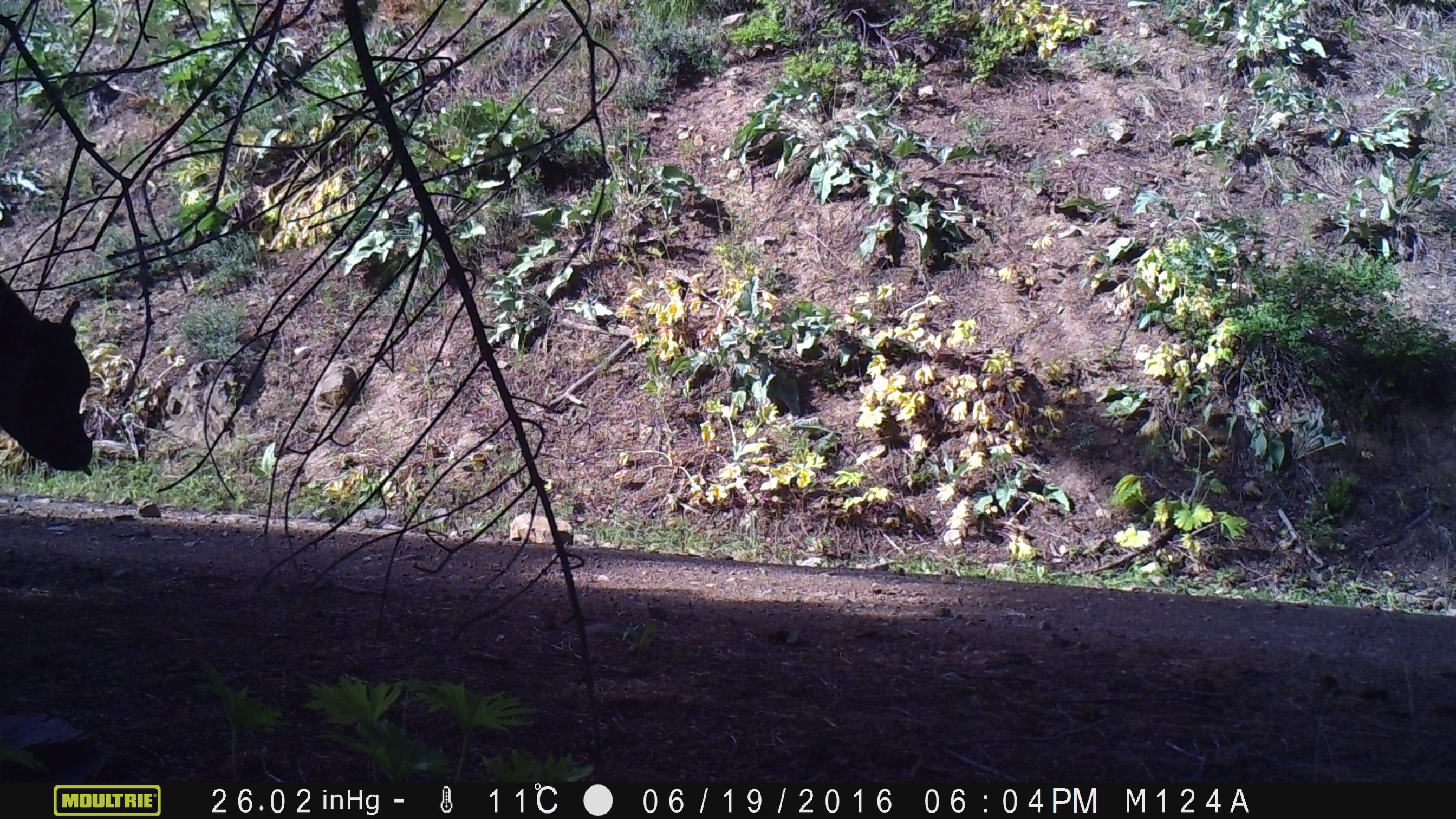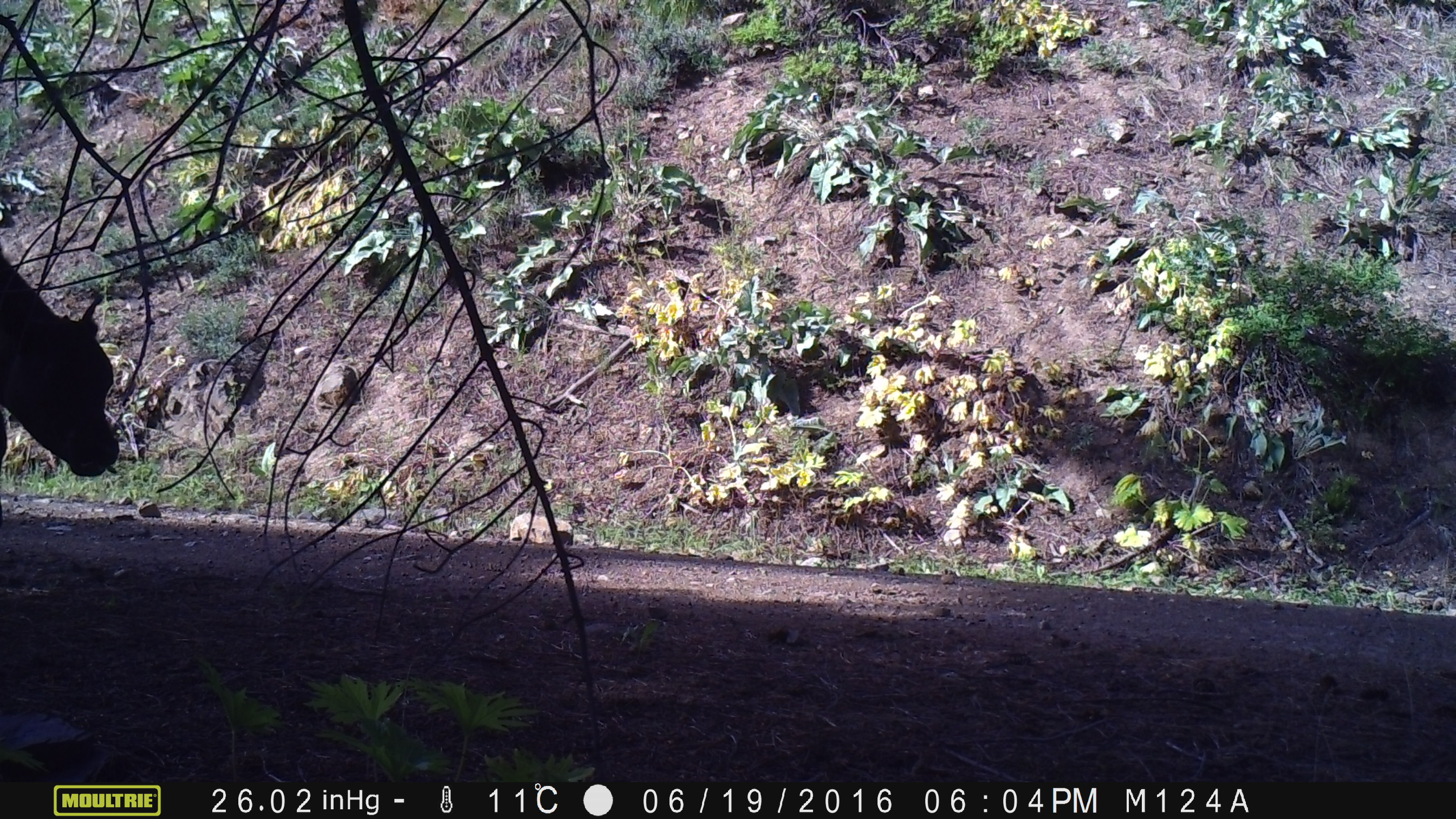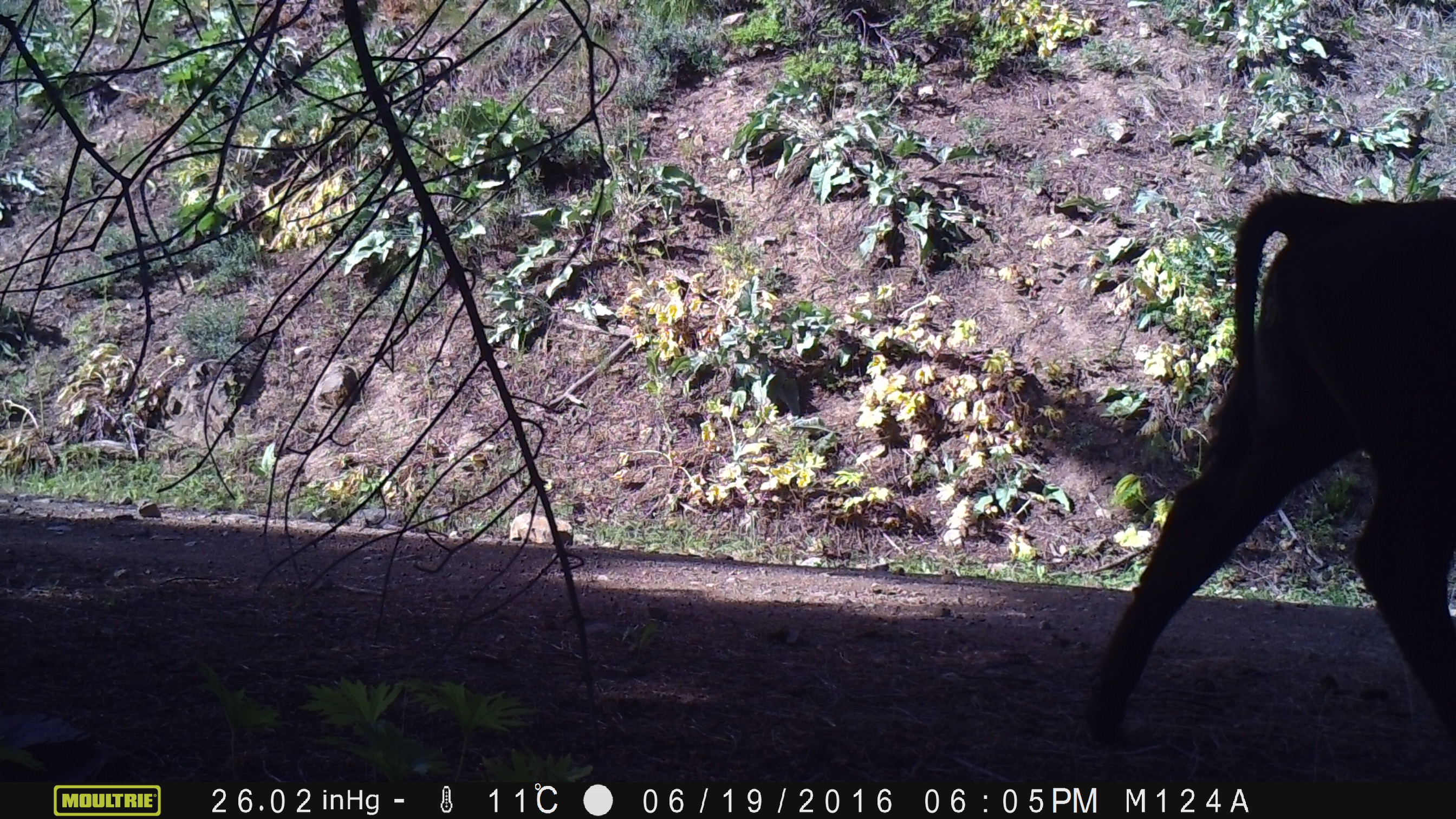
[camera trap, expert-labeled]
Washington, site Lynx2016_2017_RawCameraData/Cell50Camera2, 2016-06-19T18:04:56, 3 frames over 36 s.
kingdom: Animalia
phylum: Chordata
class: Mammalia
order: Artiodactyla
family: Bovidae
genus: Bos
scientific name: Bos taurus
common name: domestic cattle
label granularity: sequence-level